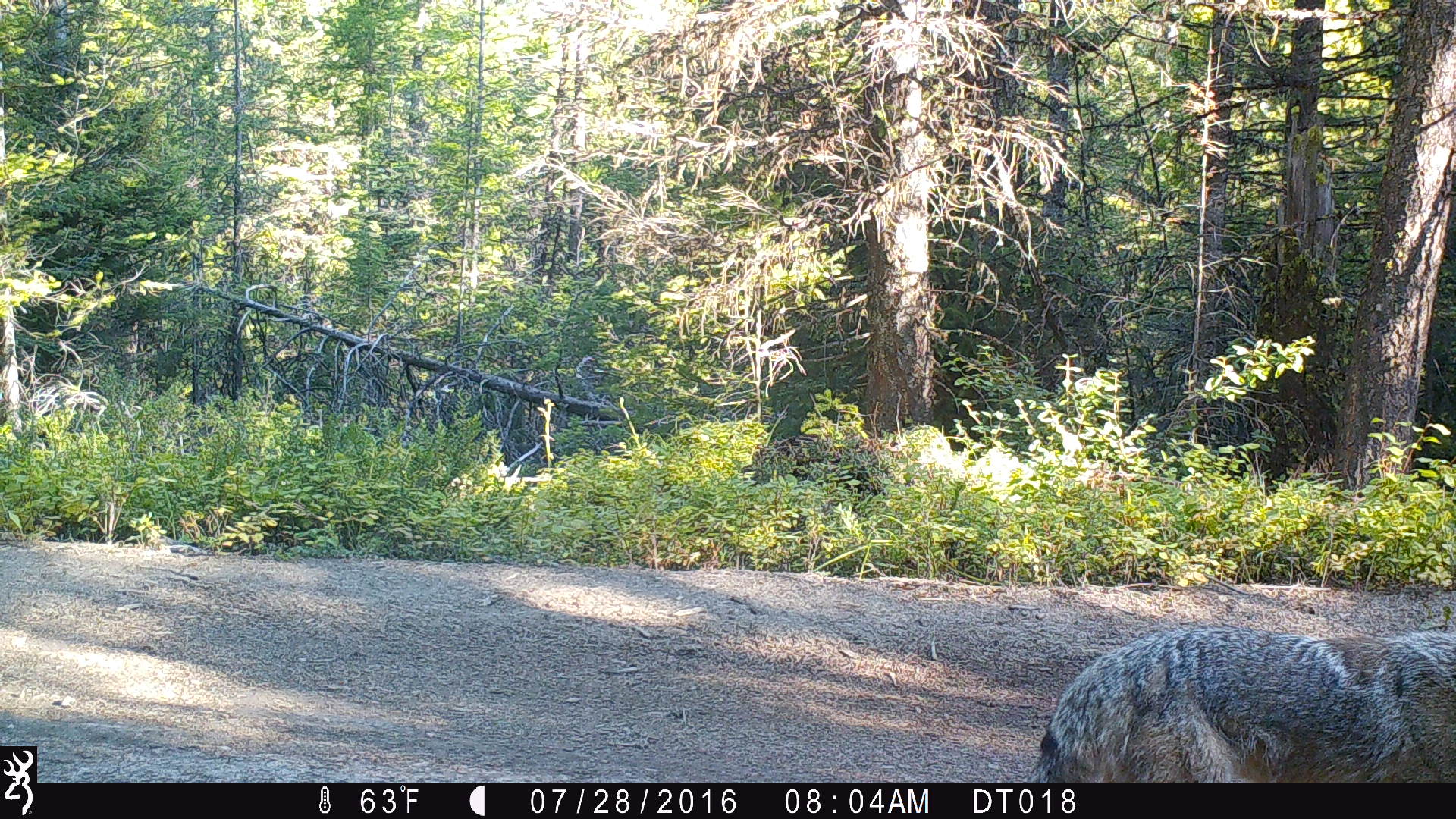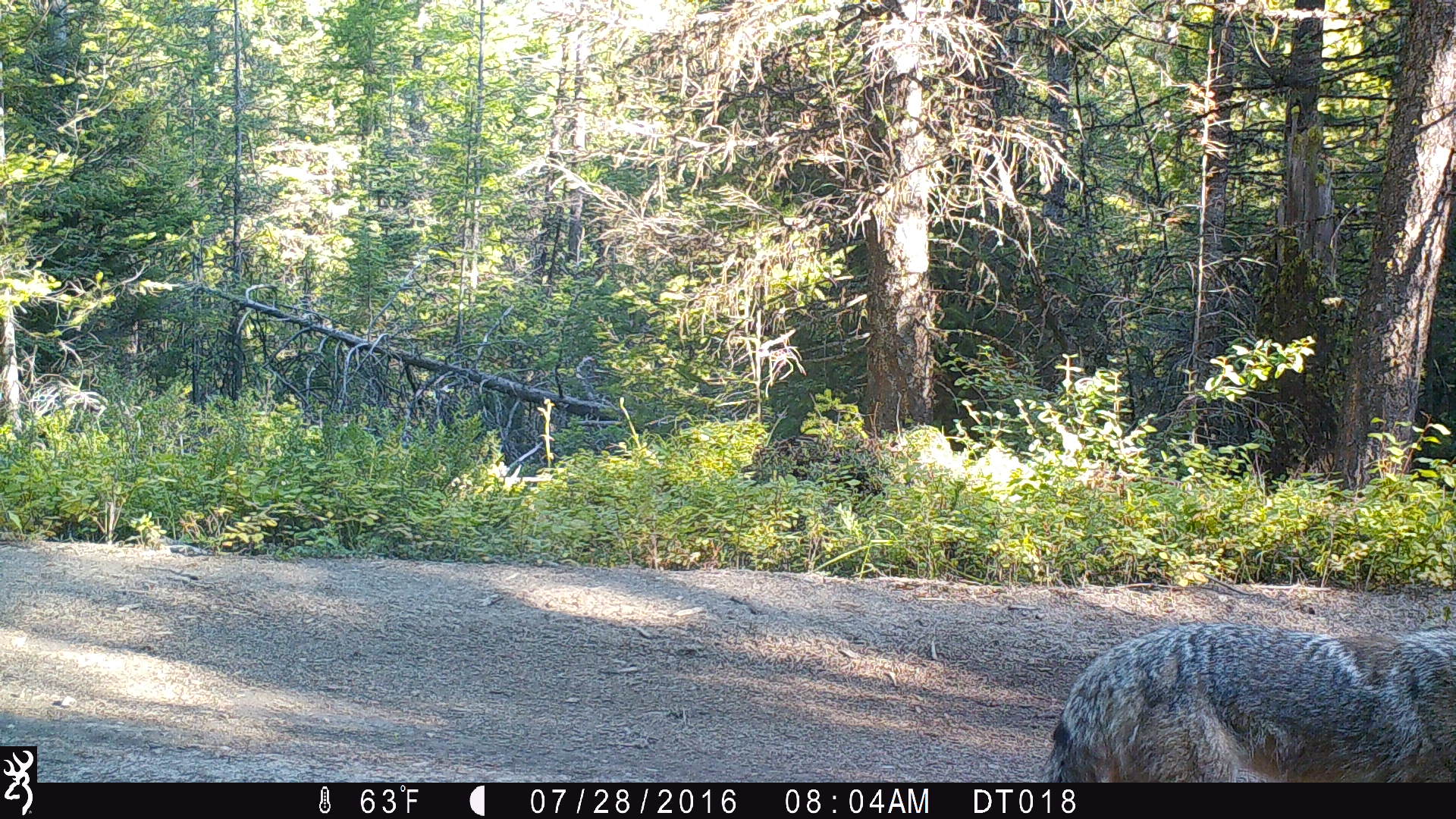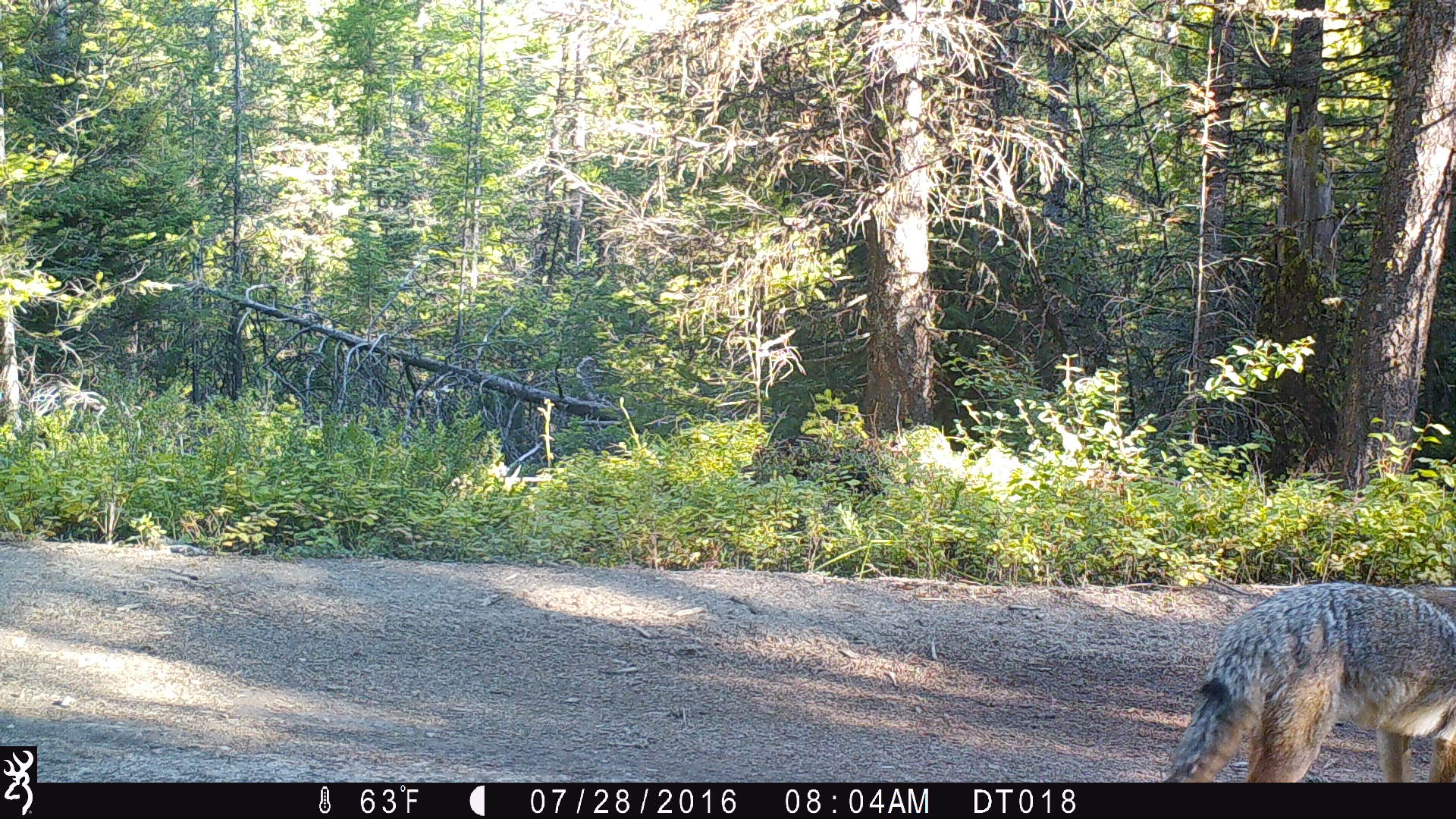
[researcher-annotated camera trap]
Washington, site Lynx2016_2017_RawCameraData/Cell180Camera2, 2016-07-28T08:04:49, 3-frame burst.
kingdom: Animalia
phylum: Chordata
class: Mammalia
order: Carnivora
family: Canidae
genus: Canis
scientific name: Canis latrans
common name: coyote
Canis latrans (coyote). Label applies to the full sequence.